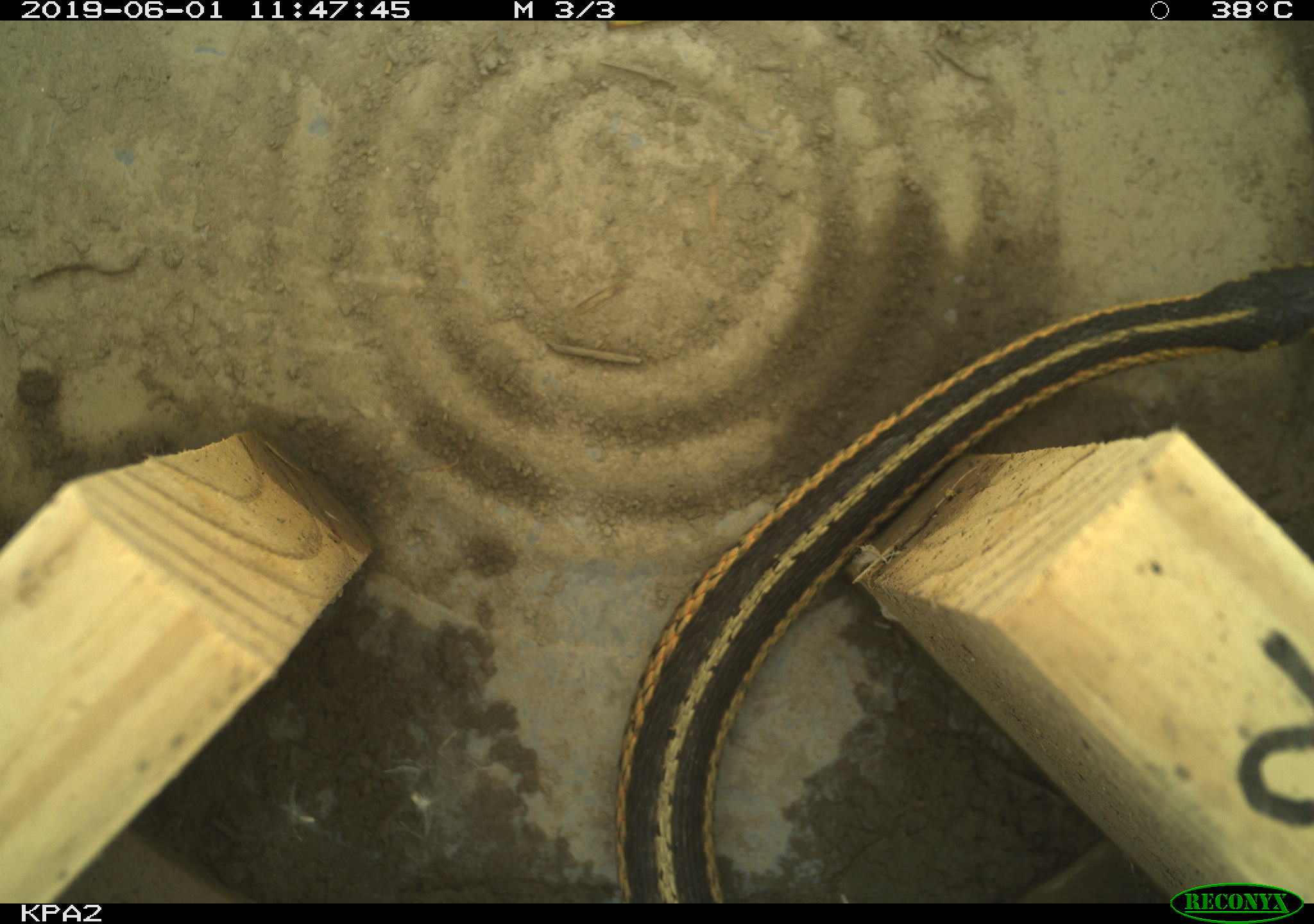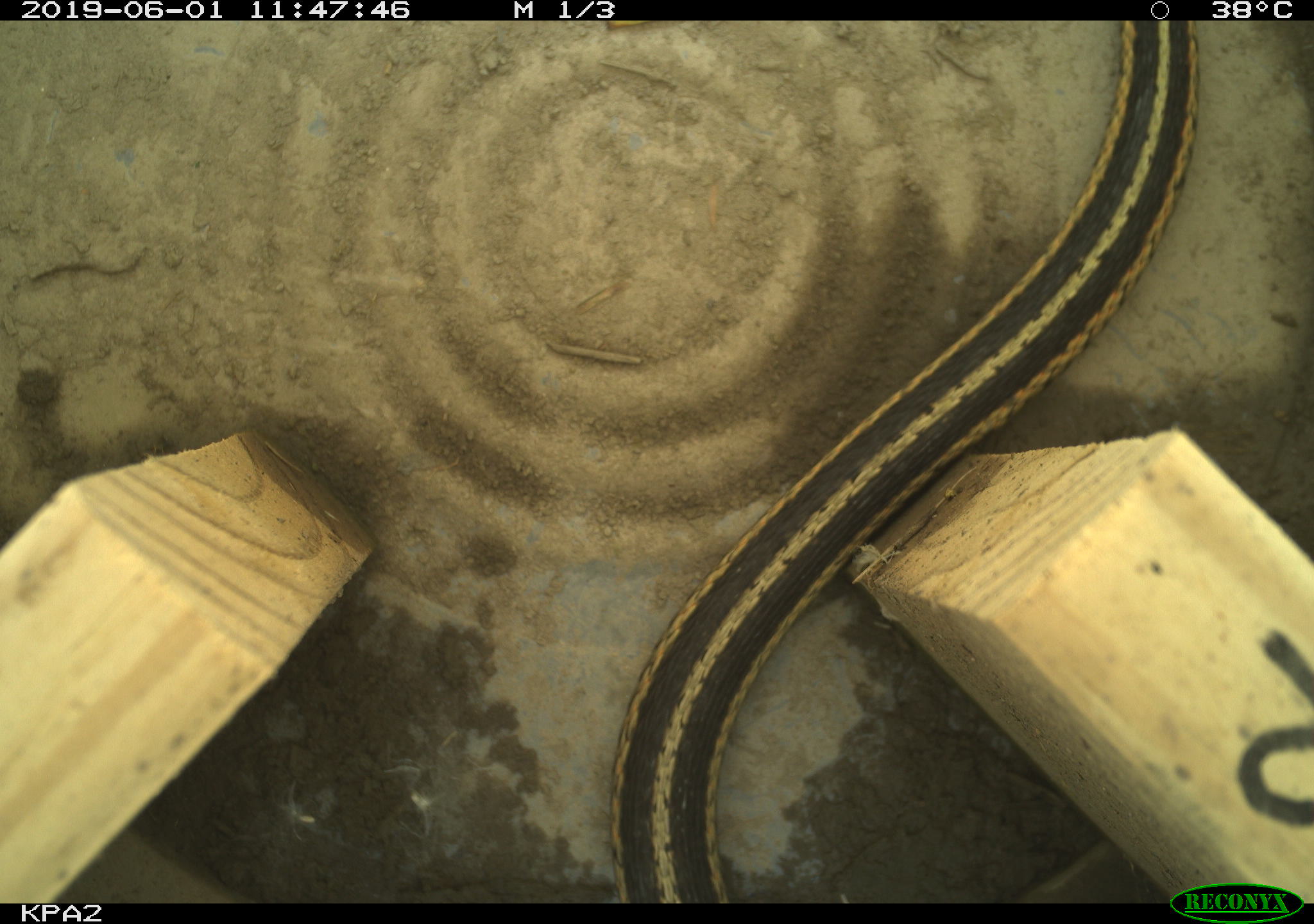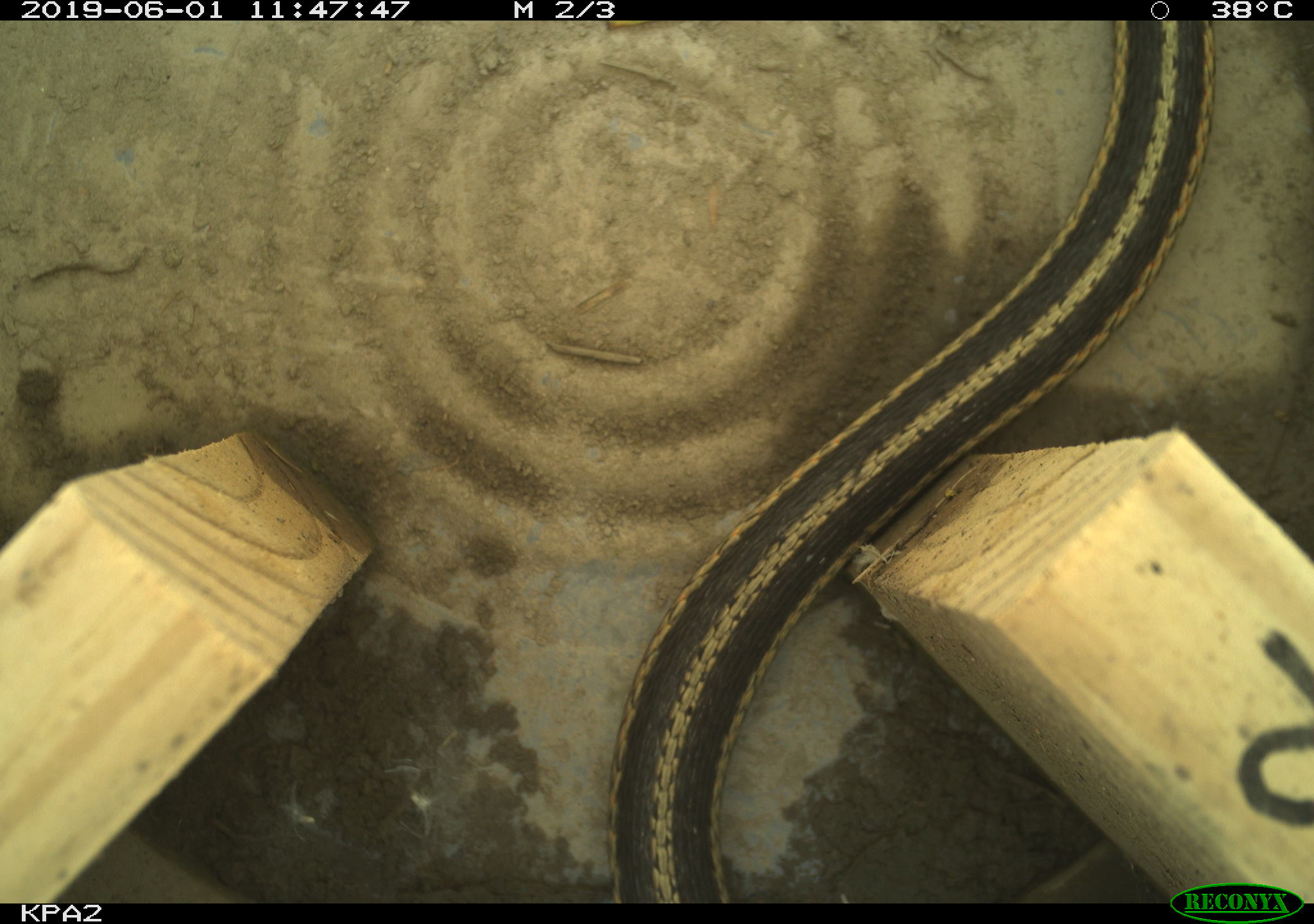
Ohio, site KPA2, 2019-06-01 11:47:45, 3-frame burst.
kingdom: Animalia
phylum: Chordata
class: Reptilia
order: Squamata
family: Colubridae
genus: Thamnophis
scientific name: Thamnophis sirtalis sirtalis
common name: eastern gartersnake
Eastern gartersnake (Thamnophis sirtalis sirtalis).